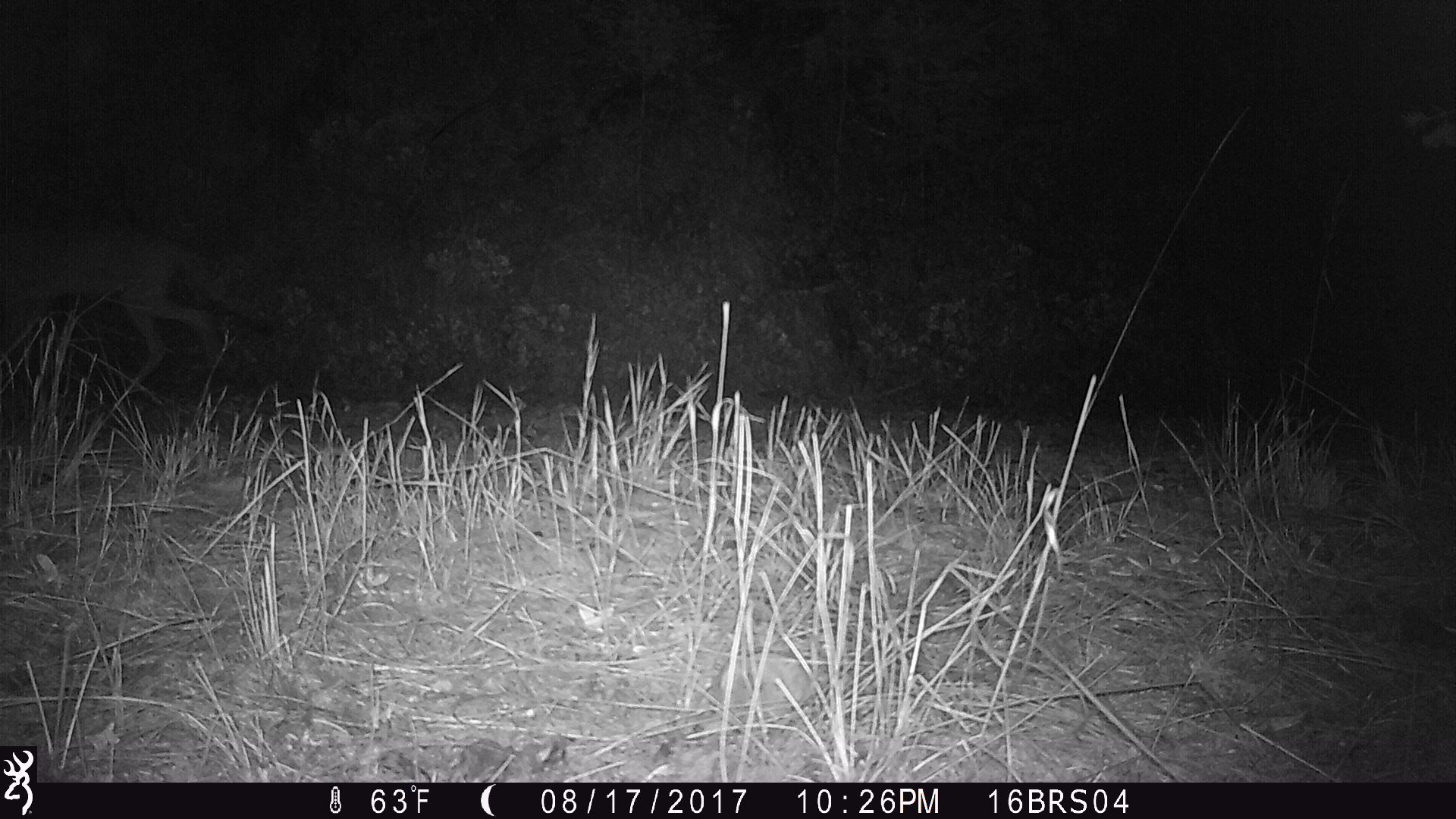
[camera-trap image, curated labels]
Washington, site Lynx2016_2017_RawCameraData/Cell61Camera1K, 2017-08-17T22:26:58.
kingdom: Animalia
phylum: Chordata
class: Mammalia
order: Carnivora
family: Canidae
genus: Canis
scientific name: Canis latrans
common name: coyote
Canis latrans (coyote). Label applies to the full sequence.